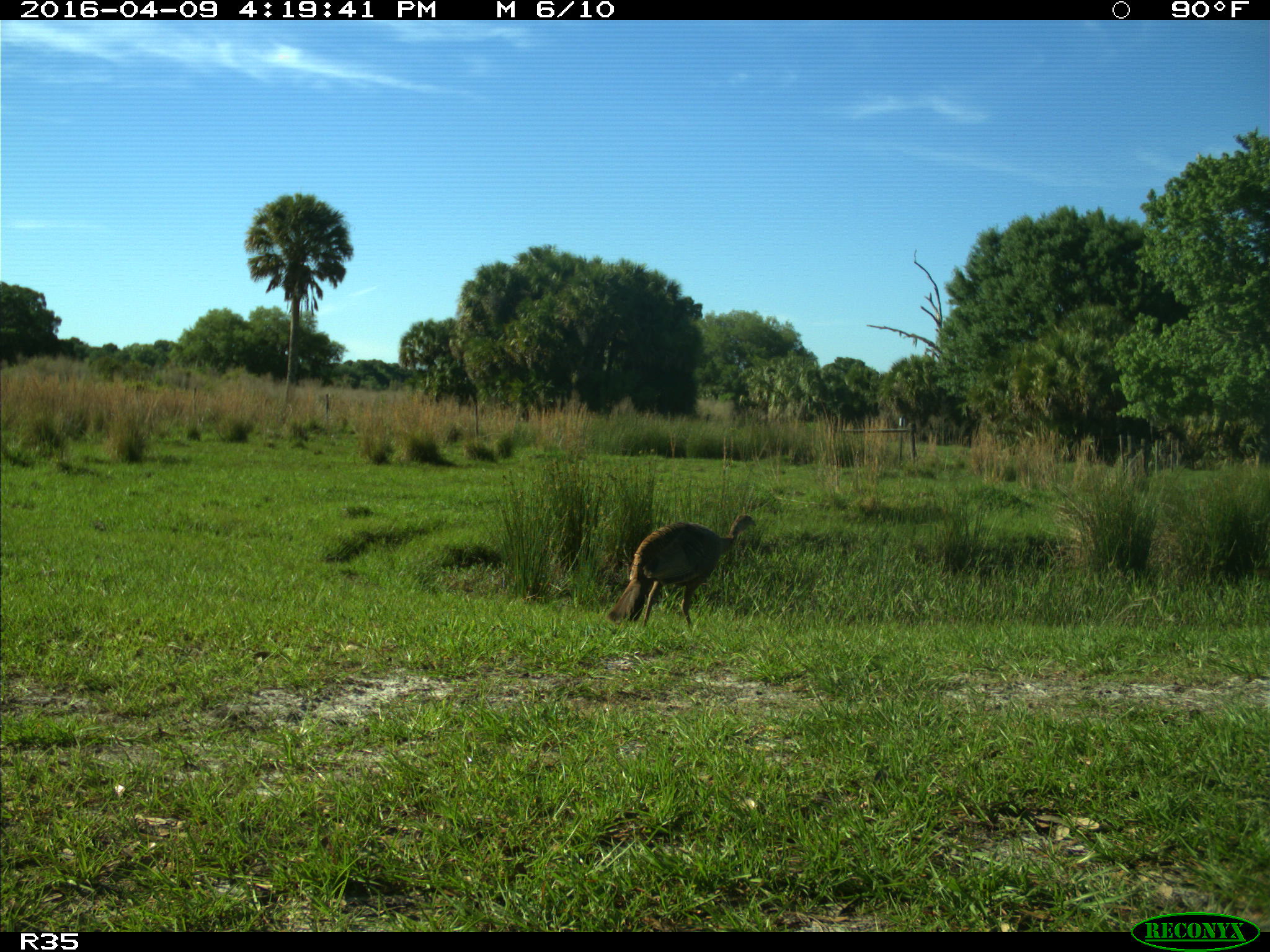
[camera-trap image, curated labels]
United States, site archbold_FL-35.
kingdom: Animalia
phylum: Chordata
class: Aves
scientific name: Aves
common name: birds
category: unidentified bird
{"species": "unidentified bird (birds) (Aves)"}